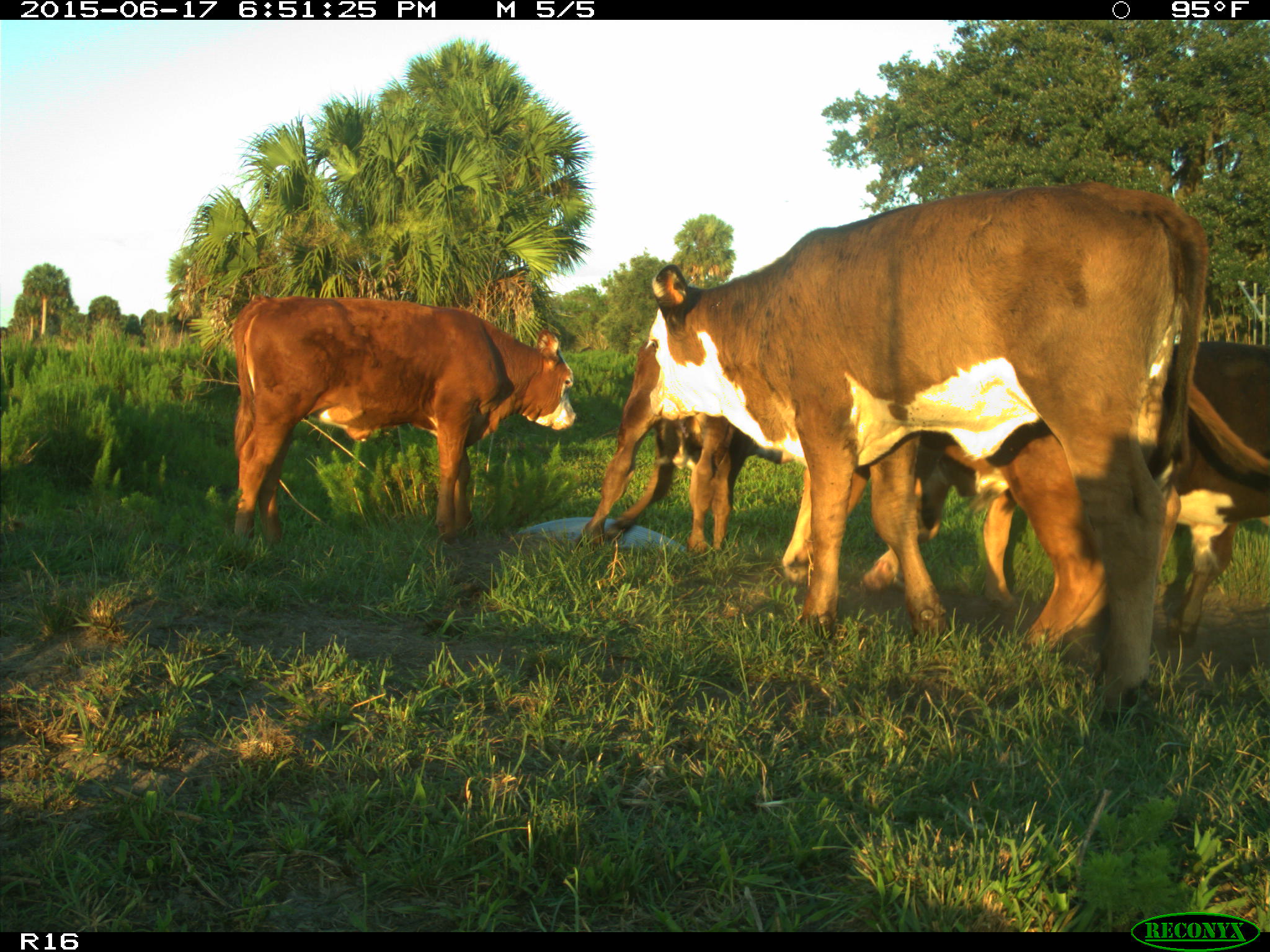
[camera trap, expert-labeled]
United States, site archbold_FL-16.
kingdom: Animalia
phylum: Chordata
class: Mammalia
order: Artiodactyla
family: Bovidae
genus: Bos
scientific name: Bos taurus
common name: domestic cow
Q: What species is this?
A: Bos taurus (domestic cow).